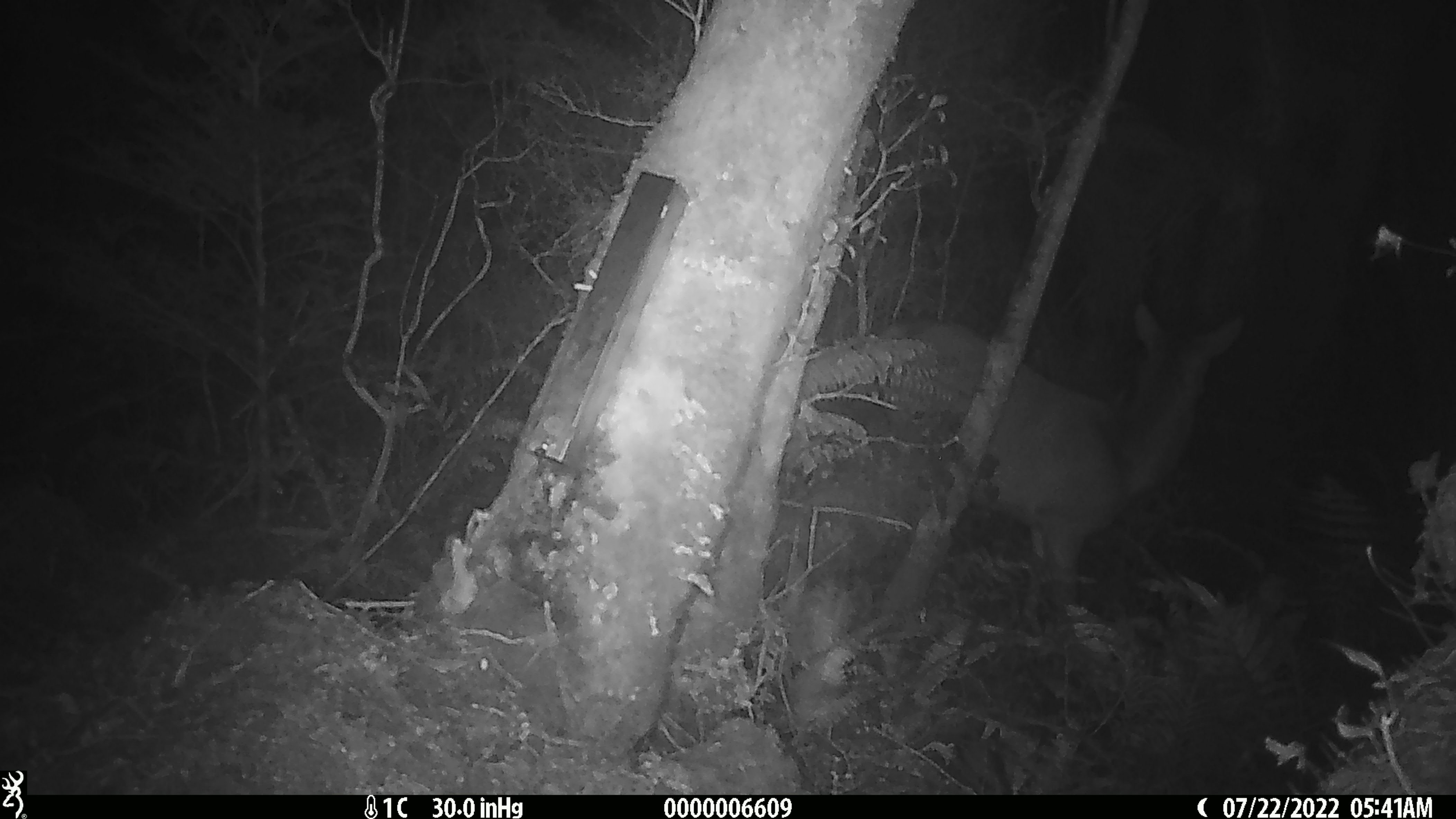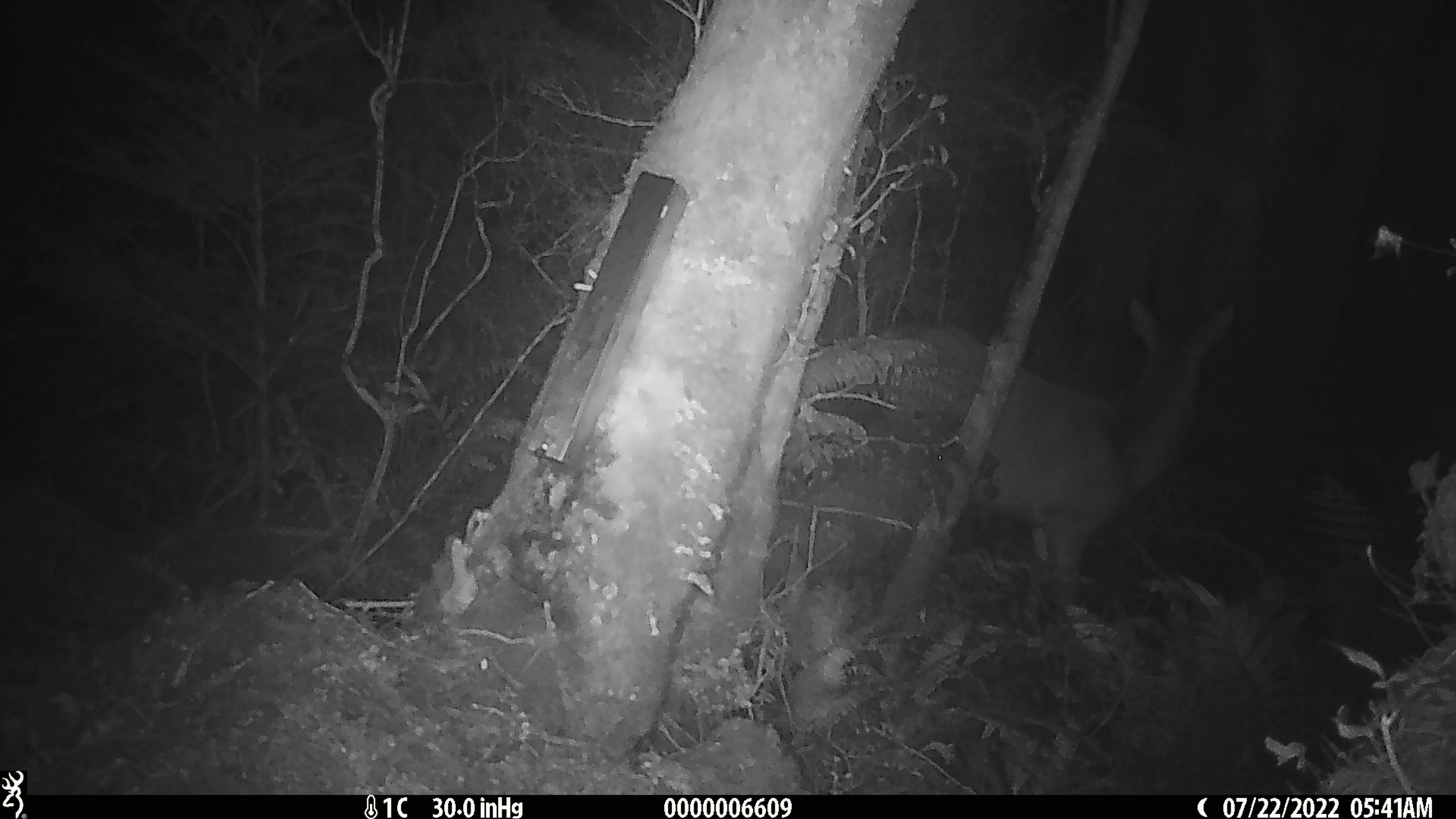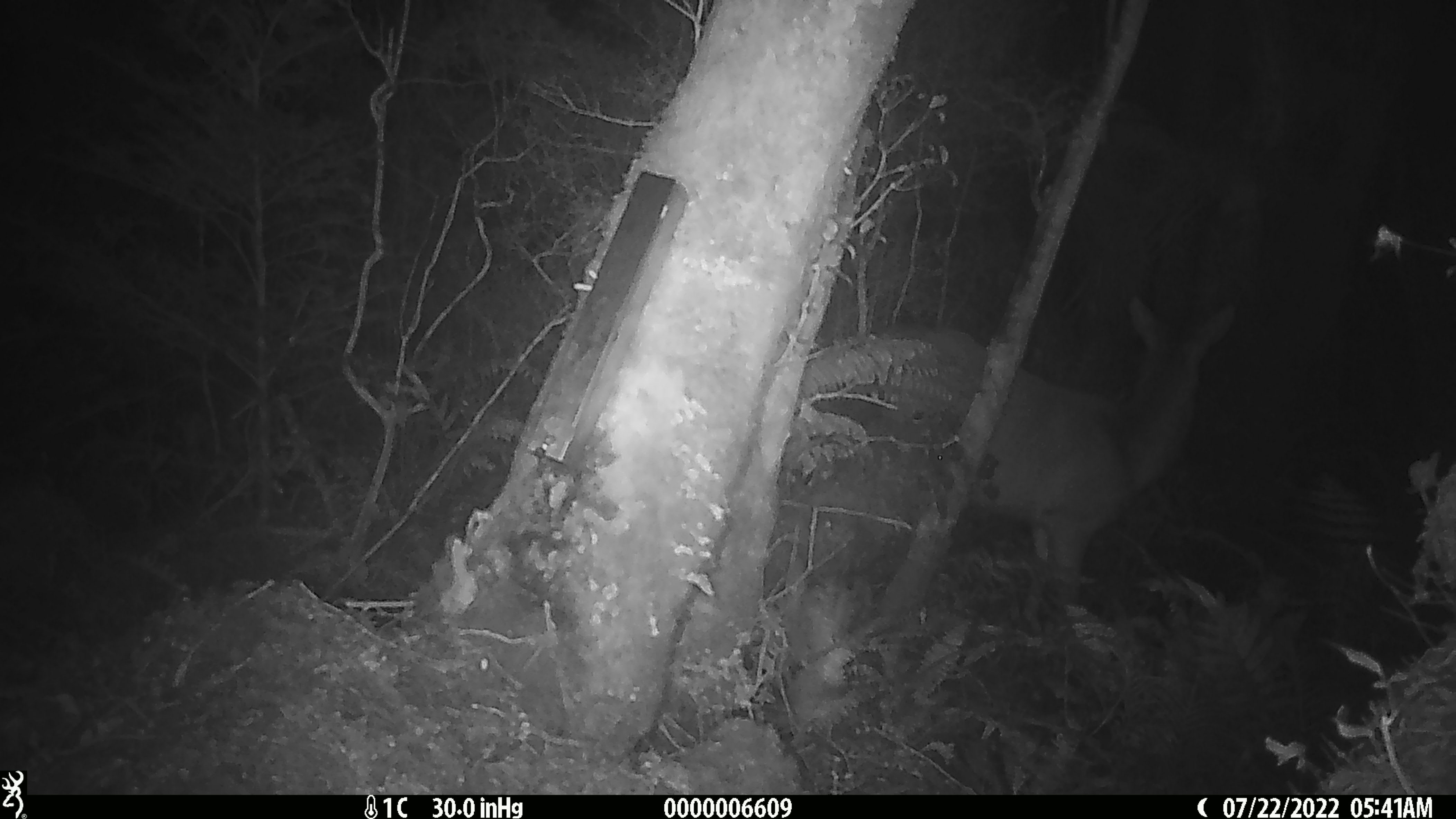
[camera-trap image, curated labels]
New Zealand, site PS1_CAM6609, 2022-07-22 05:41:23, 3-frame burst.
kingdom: Animalia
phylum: Chordata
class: Mammalia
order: Artiodactyla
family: Cervidae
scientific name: Cervidae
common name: deer